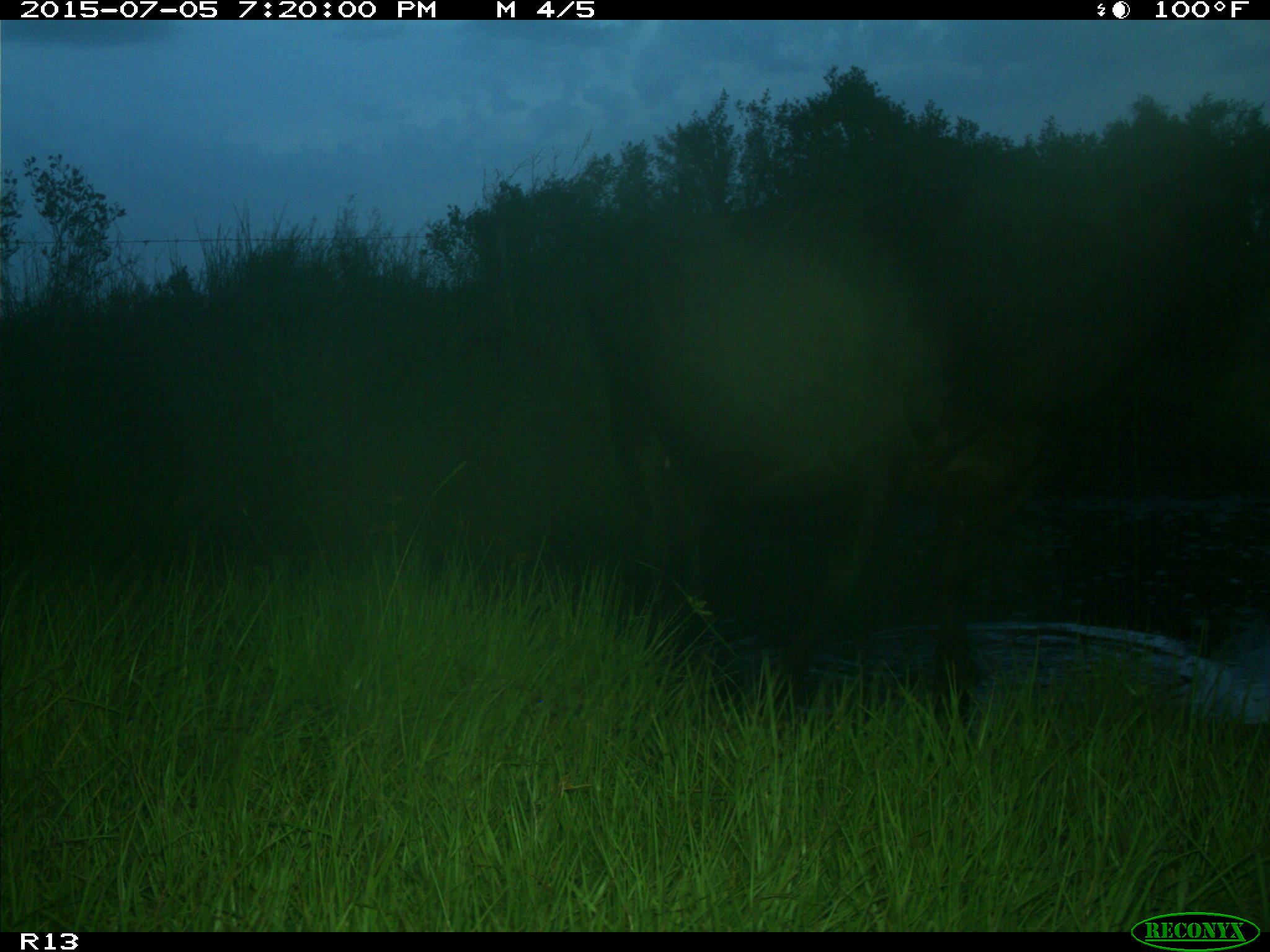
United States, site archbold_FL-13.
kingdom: Animalia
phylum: Chordata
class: Mammalia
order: Artiodactyla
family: Bovidae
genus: Bos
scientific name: Bos taurus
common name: domestic cow